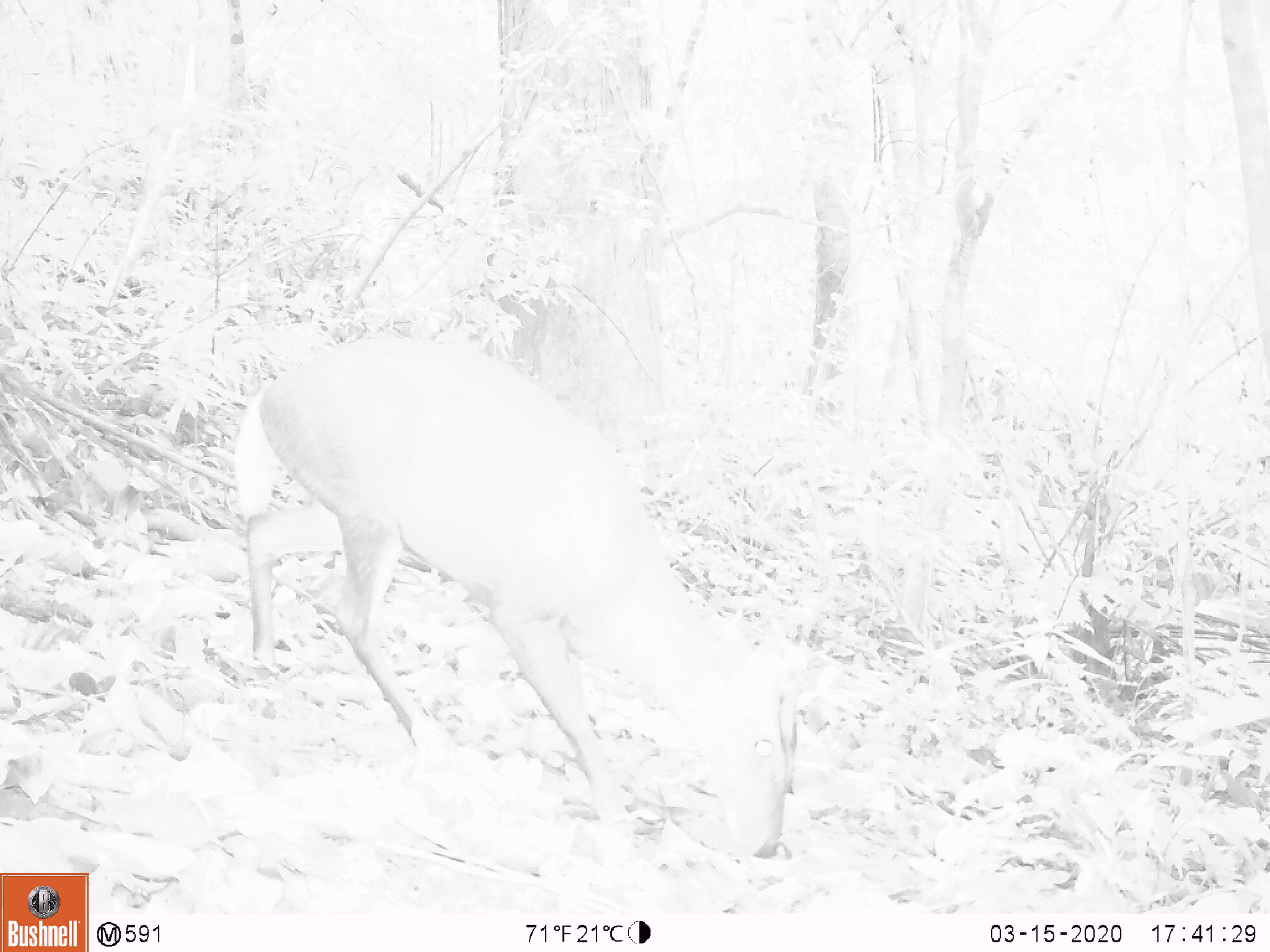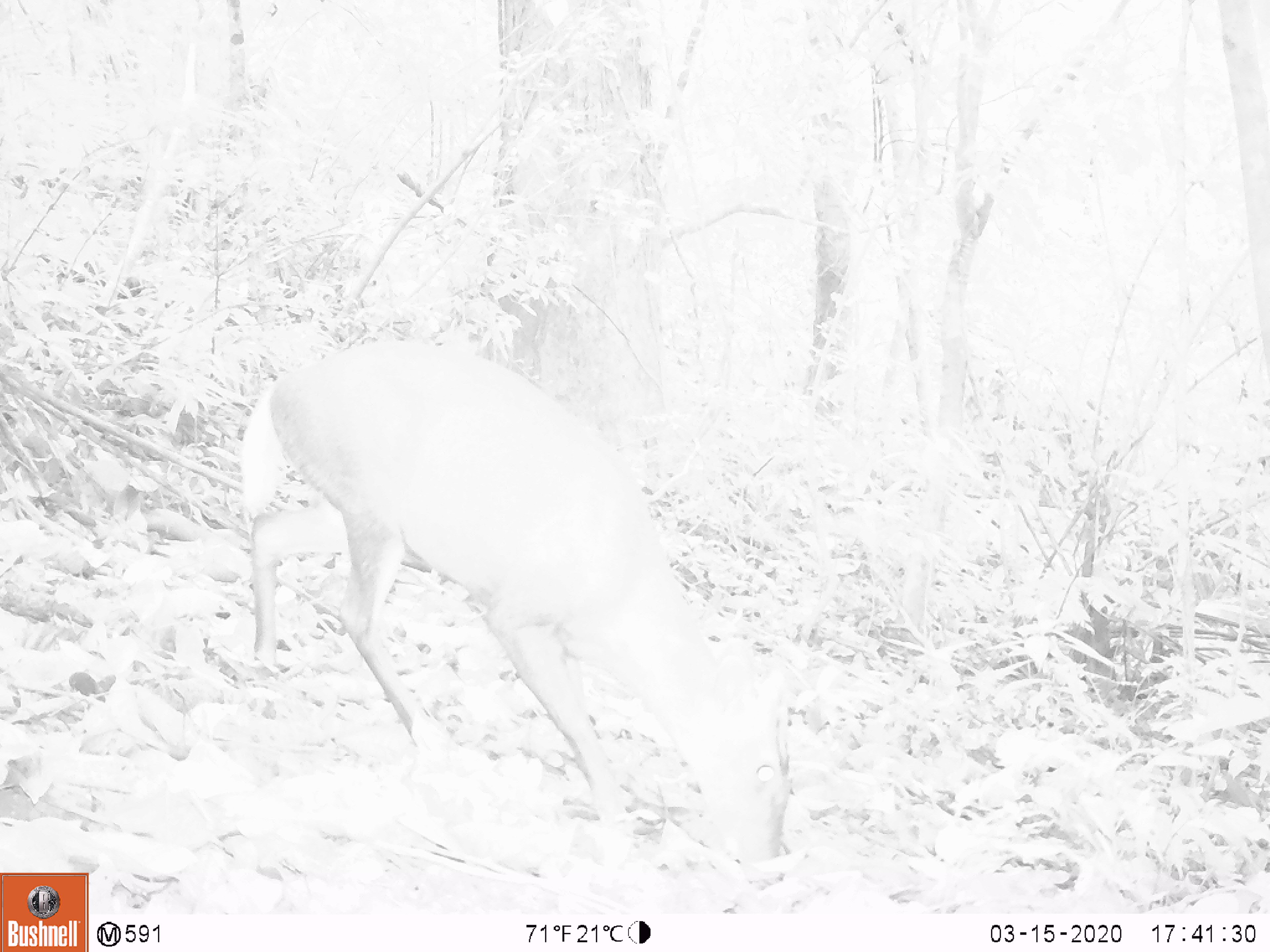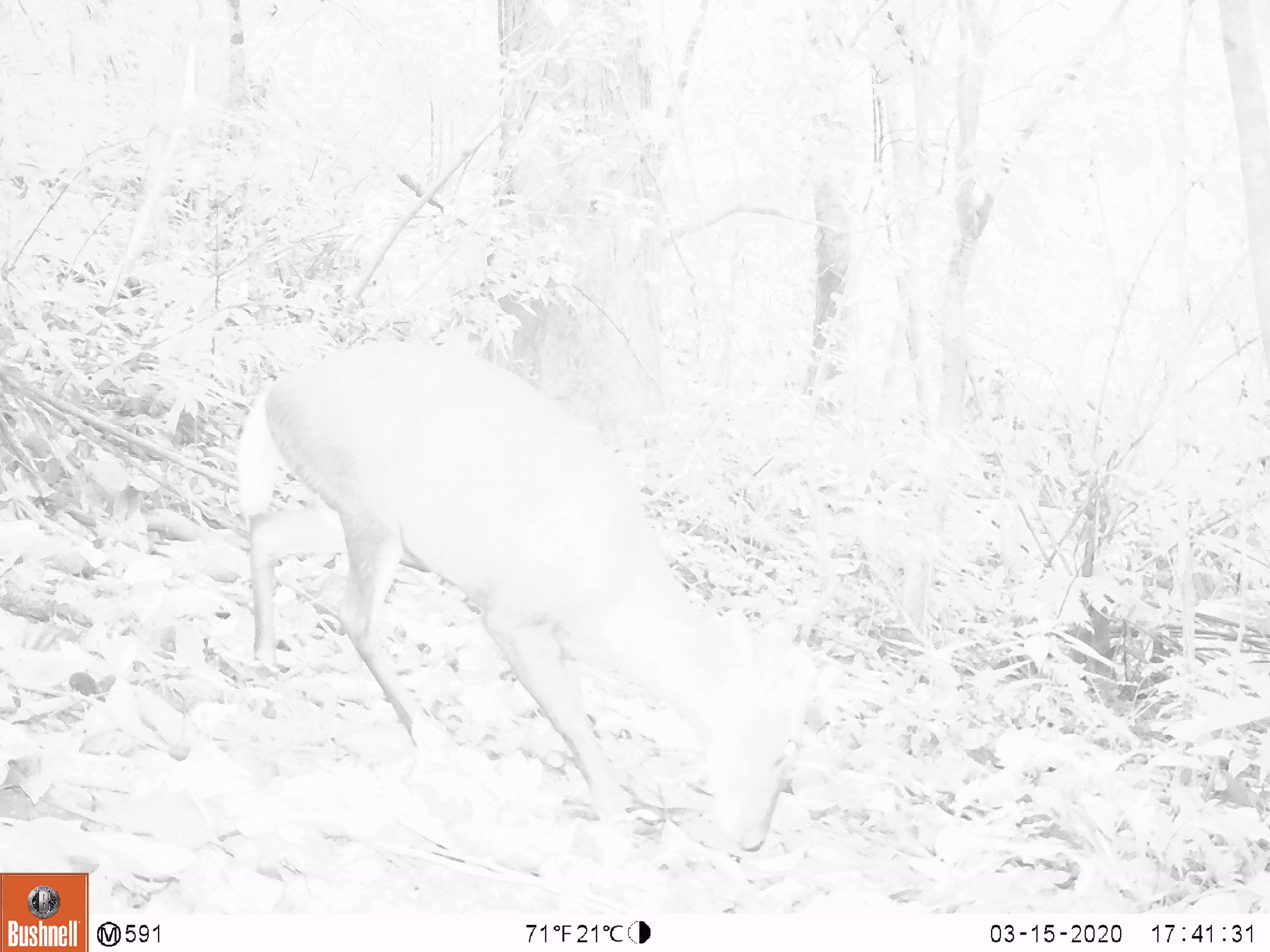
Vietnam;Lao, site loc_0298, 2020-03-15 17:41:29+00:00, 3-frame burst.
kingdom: Animalia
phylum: Chordata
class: Mammalia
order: Artiodactyla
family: Cervidae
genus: Muntiacus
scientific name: Muntiacus rooseveltorum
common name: roosevelt's muntjac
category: roosevelts muntjac group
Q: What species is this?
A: Roosevelts muntjac group (roosevelt's muntjac) (Muntiacus rooseveltorum).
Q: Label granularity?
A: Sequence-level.